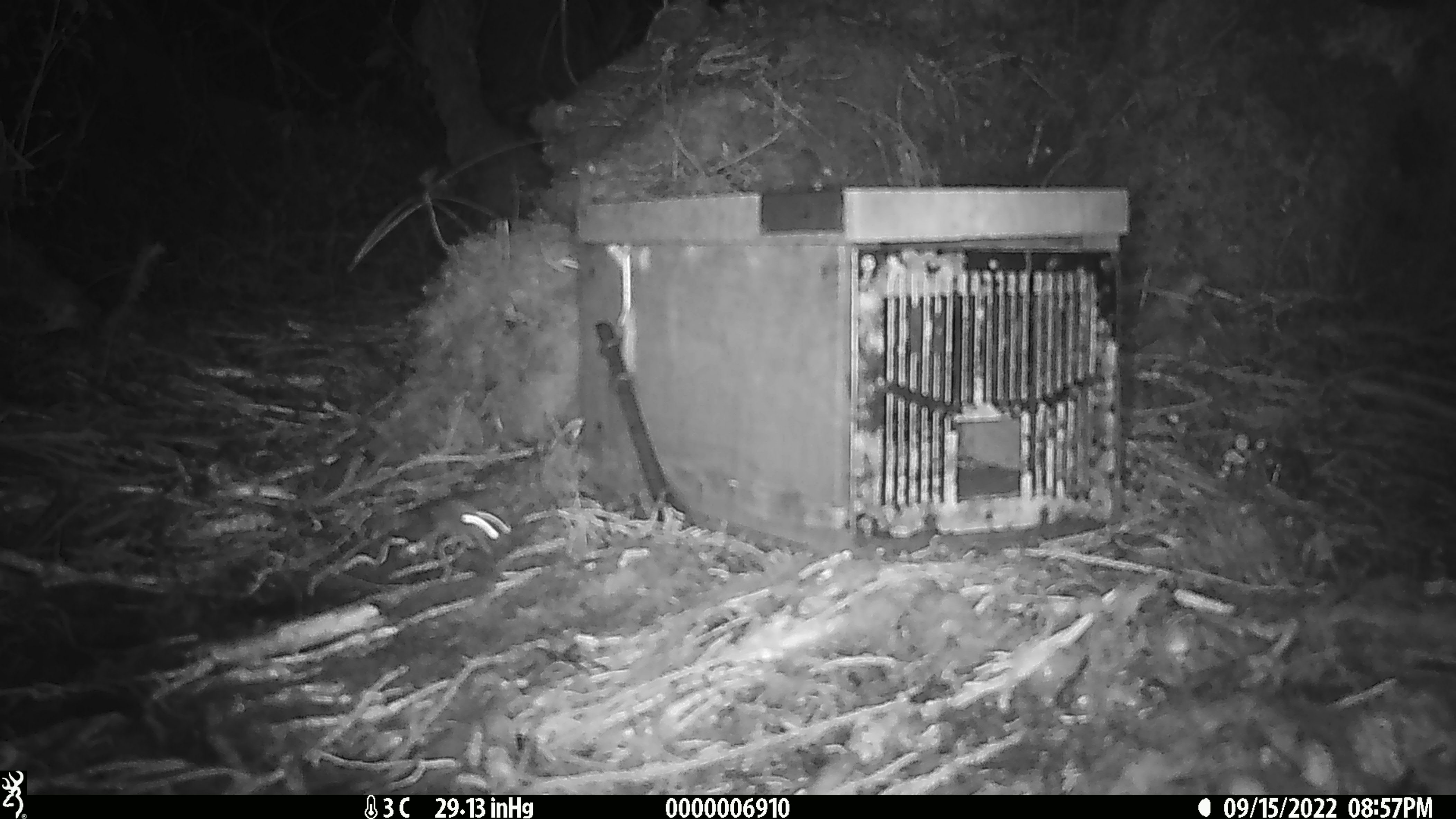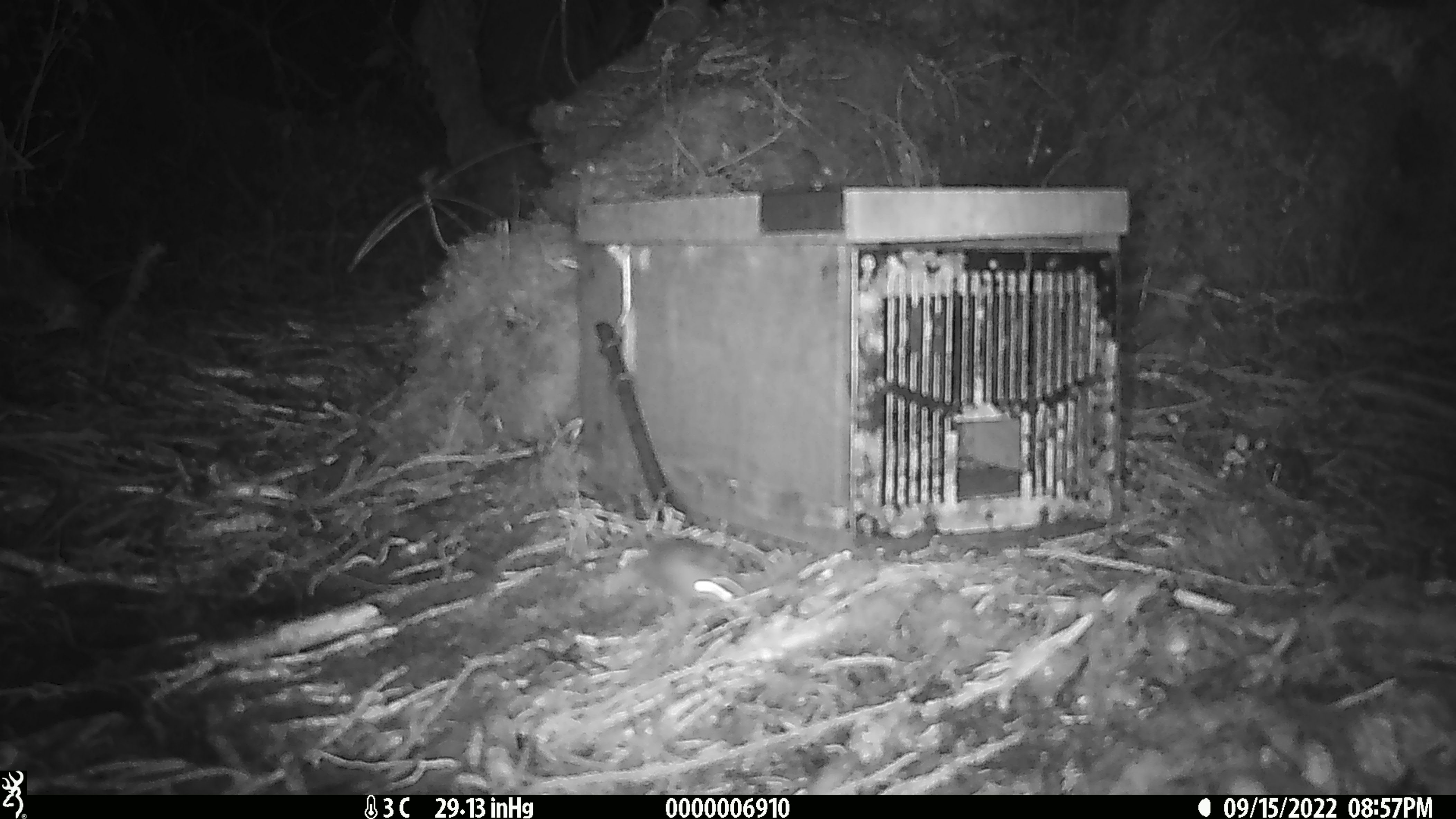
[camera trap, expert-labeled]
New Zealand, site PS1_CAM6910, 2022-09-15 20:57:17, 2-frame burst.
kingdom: Animalia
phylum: Chordata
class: Mammalia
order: Rodentia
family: Muridae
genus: Mus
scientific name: Mus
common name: mouse